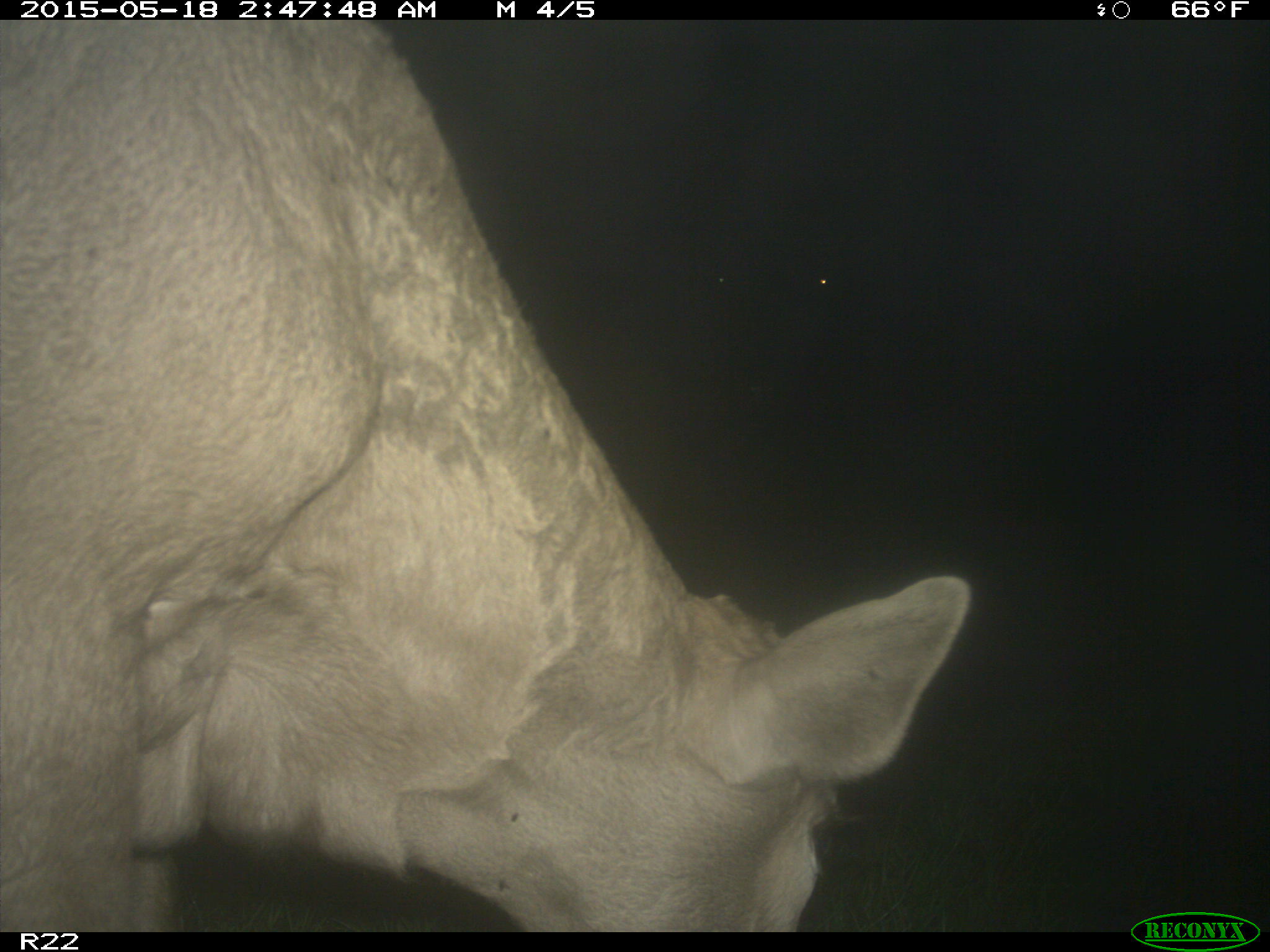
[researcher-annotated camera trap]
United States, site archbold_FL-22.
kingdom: Animalia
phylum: Chordata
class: Mammalia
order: Artiodactyla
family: Bovidae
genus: Bos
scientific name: Bos taurus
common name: domestic cow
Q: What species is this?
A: Bos taurus (domestic cow).